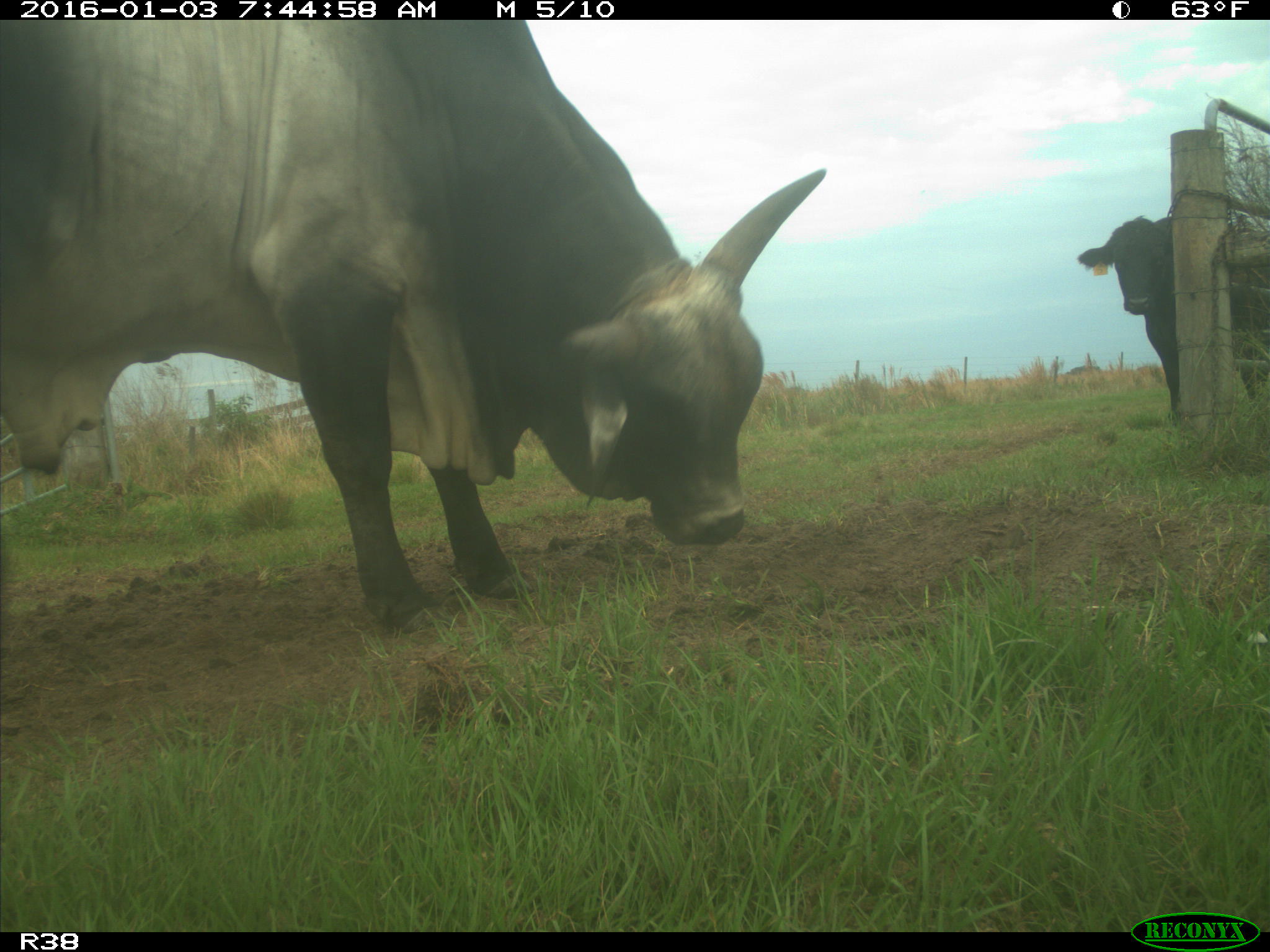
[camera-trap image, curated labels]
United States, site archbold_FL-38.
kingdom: Animalia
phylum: Chordata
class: Mammalia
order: Artiodactyla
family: Bovidae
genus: Bos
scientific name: Bos taurus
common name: domestic cow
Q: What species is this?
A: Bos taurus (domestic cow).